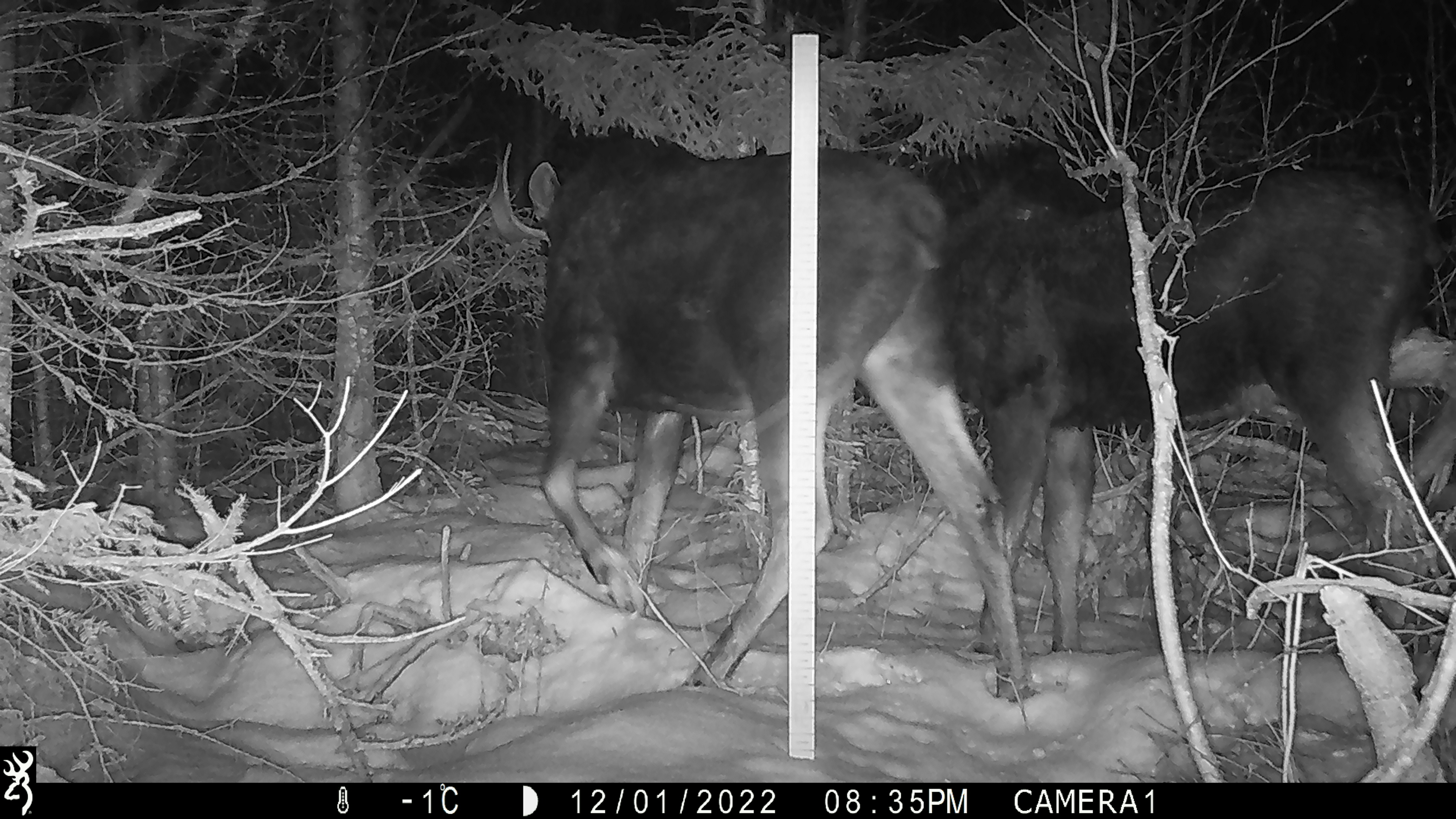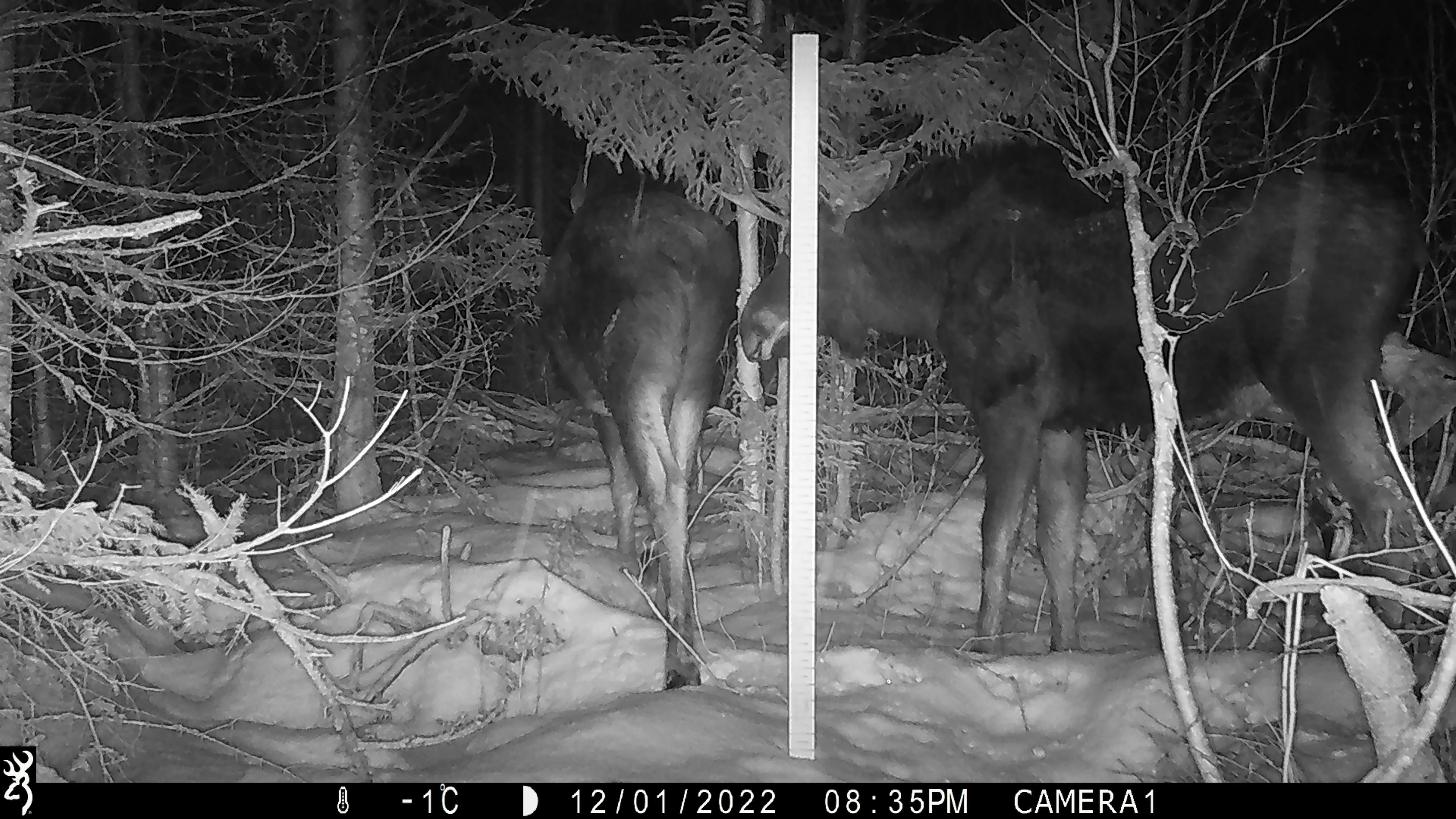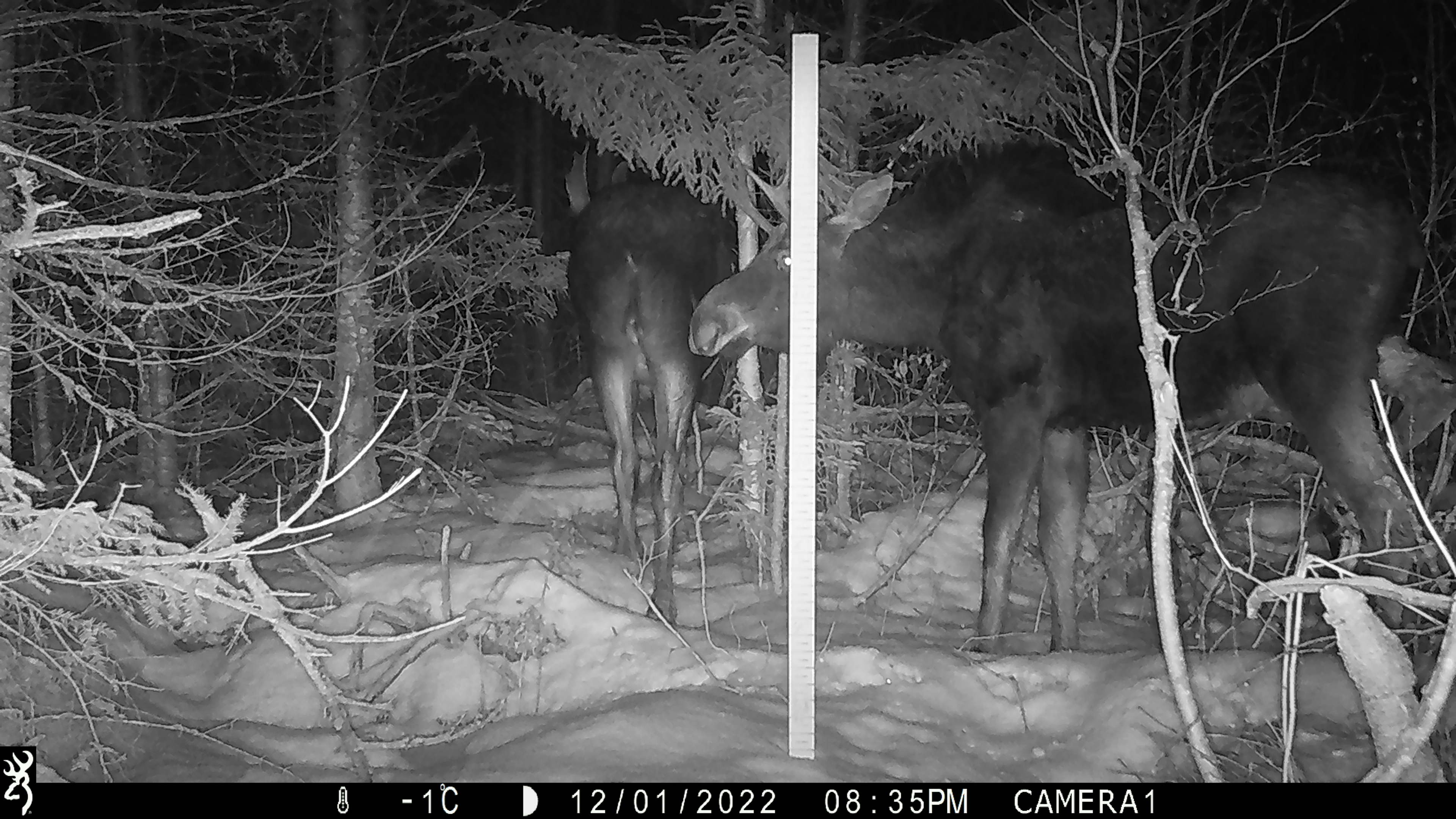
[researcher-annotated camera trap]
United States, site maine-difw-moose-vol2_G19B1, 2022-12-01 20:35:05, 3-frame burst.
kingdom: Animalia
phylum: Chordata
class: Mammalia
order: Artiodactyla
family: Cervidae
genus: Alces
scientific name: Alces alces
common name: moose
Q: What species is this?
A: Moose (Alces alces).